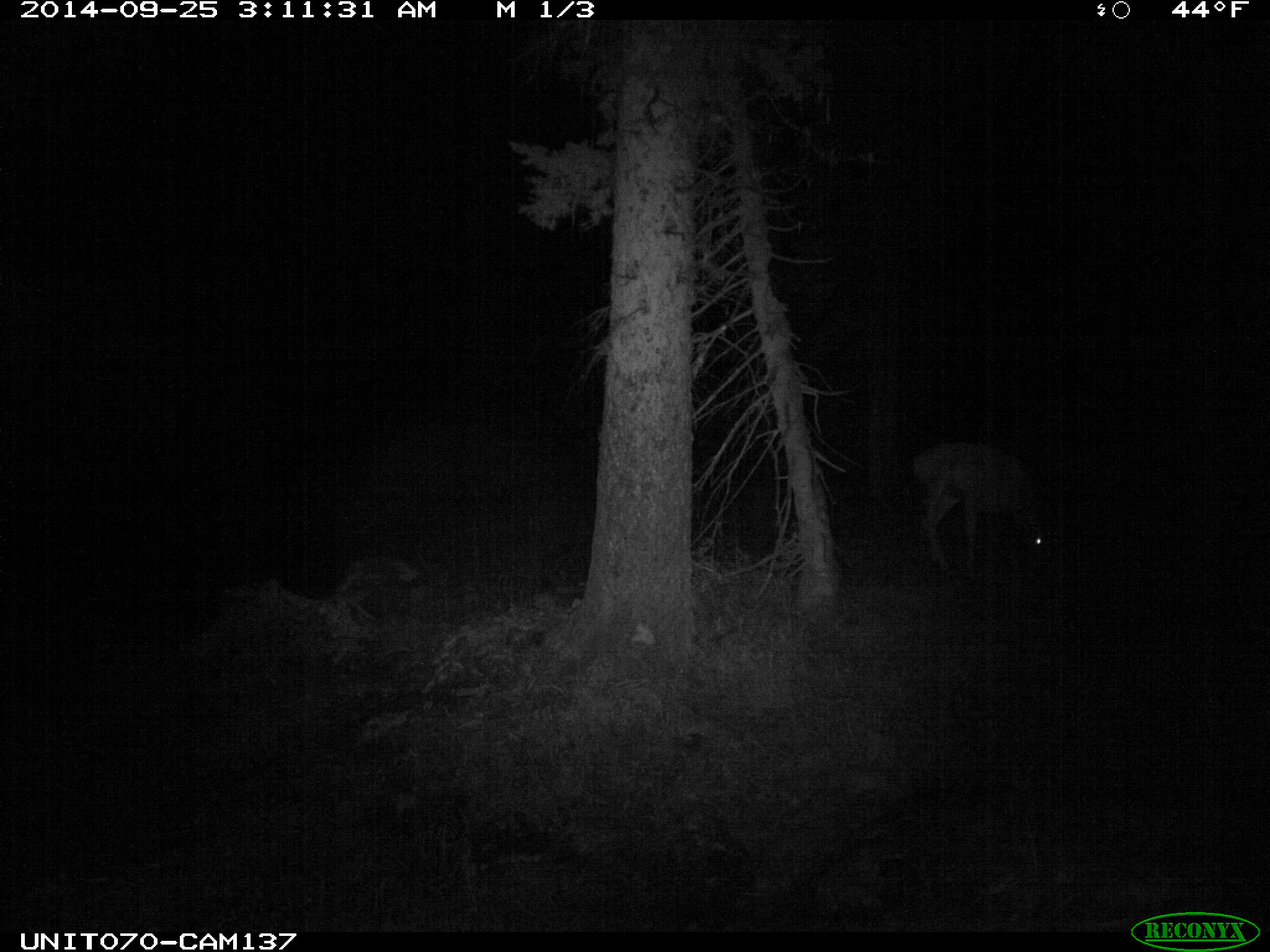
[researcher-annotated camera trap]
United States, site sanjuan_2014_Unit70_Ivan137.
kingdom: Animalia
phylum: Chordata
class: Mammalia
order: Artiodactyla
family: Cervidae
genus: Odocoileus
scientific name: Odocoileus hemionus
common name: mule deer